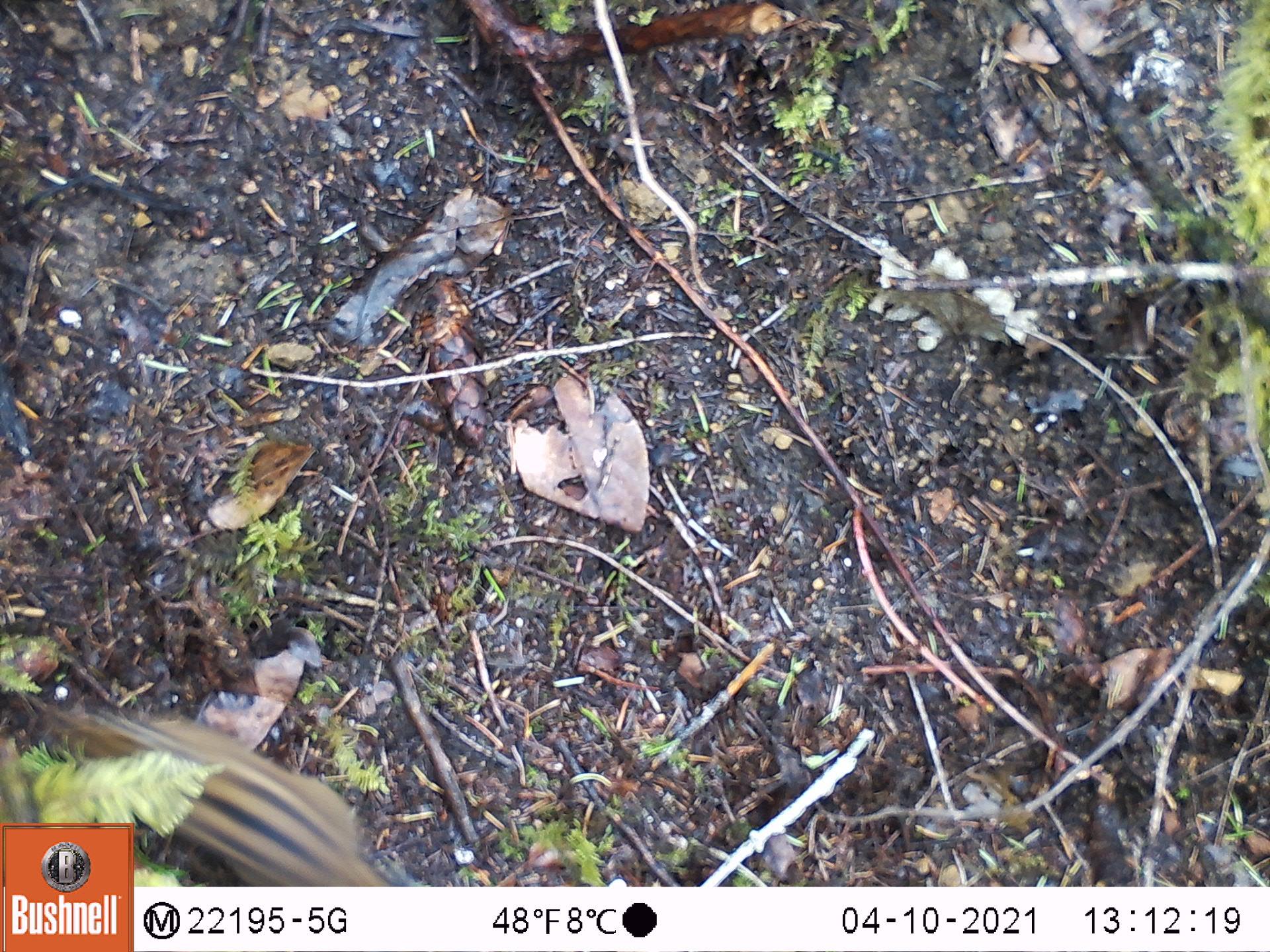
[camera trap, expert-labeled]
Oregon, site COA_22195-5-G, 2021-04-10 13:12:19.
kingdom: Animalia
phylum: Chordata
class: Mammalia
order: Rodentia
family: Sciuridae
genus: Neotamias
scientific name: Neotamias townsendii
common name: townsend's chipmunk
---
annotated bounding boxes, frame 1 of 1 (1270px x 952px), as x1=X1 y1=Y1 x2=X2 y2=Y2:
townsend's chipmunk: x1=135 y1=700 x2=425 y2=886